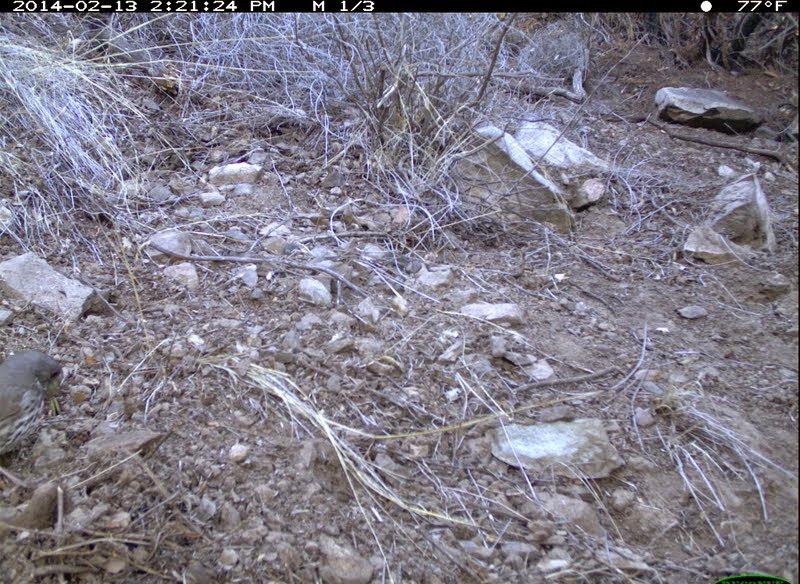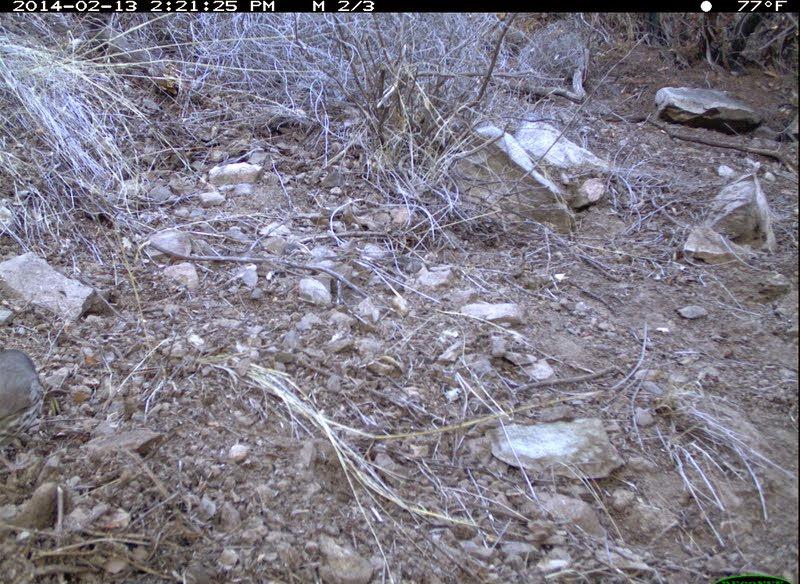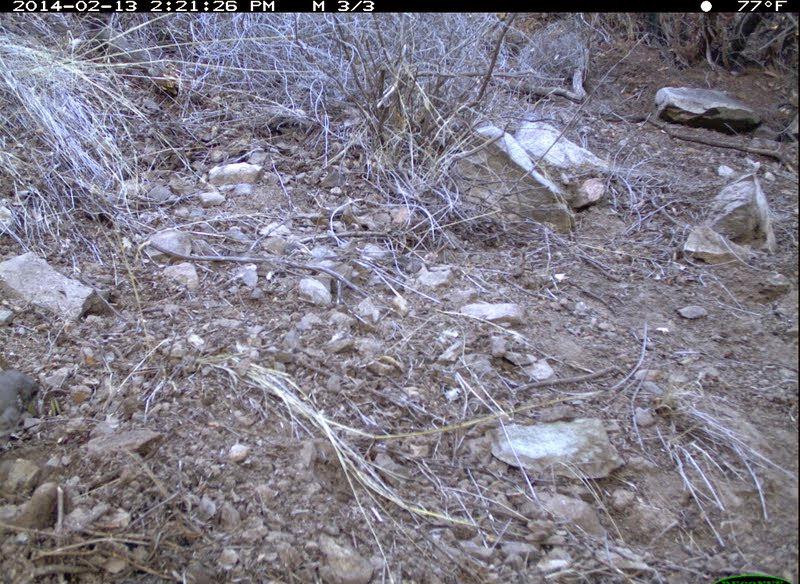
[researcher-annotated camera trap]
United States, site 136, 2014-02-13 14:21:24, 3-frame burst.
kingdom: Animalia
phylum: Chordata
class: Aves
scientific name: Aves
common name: bird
Bird (Aves).